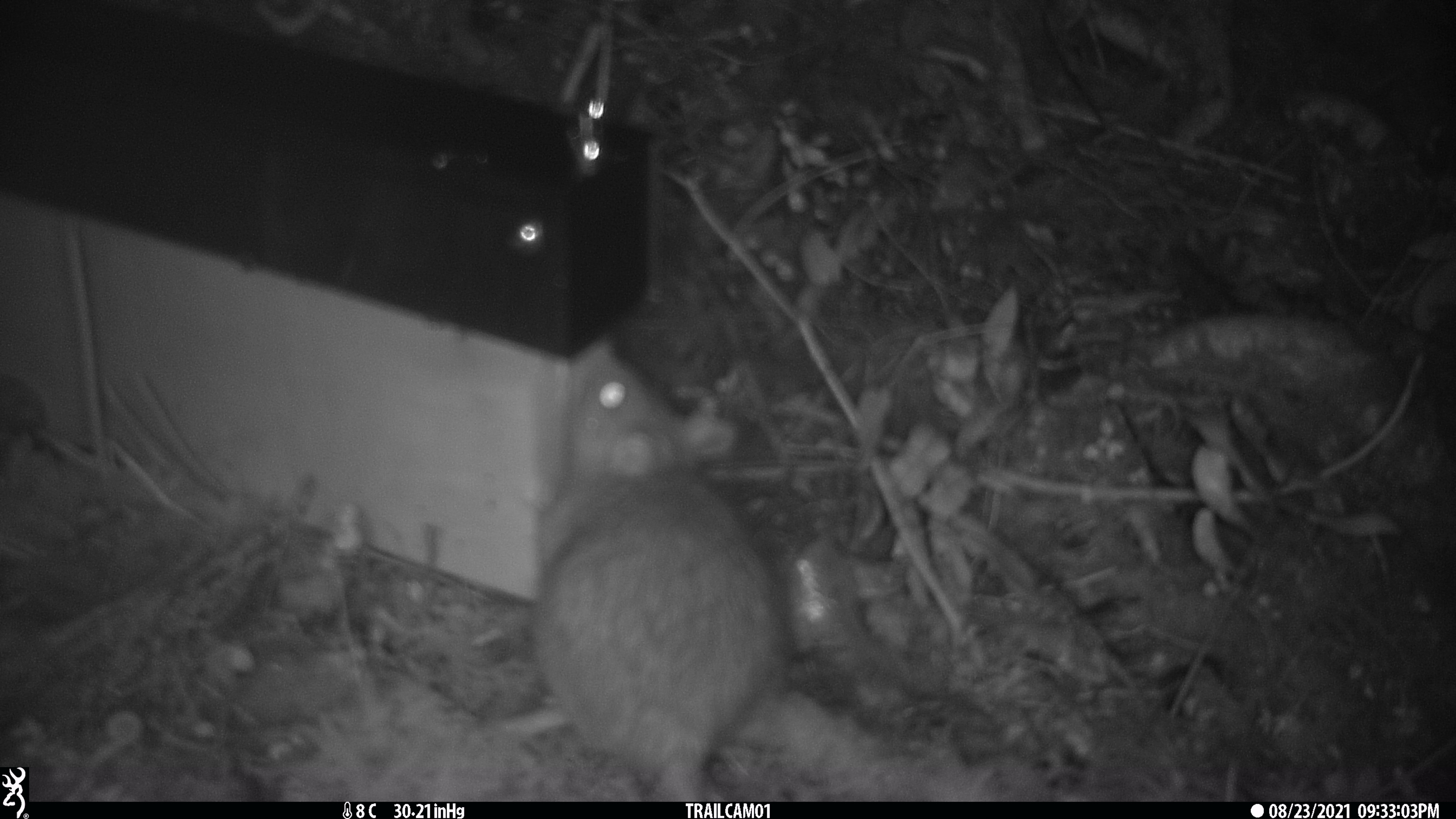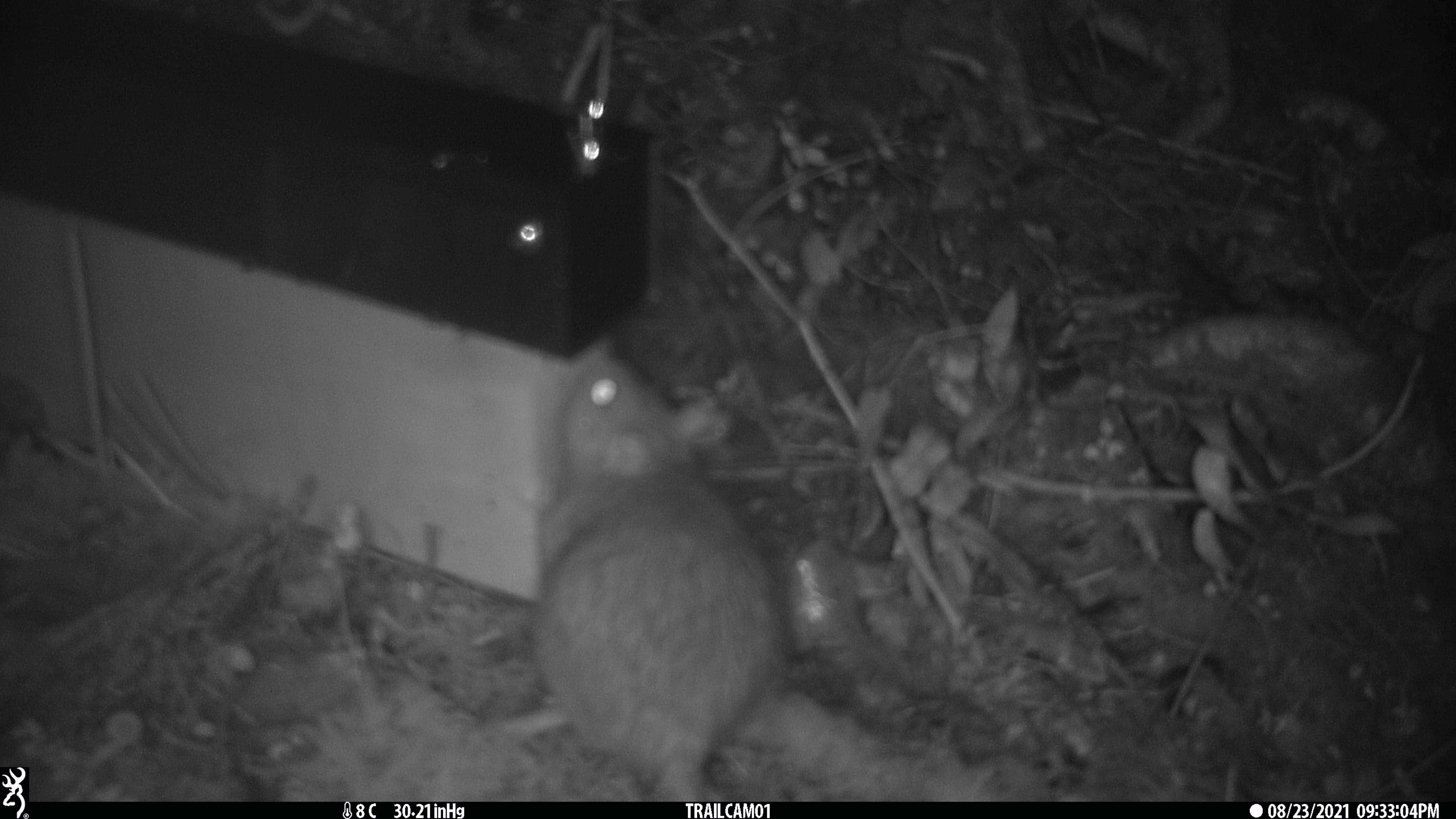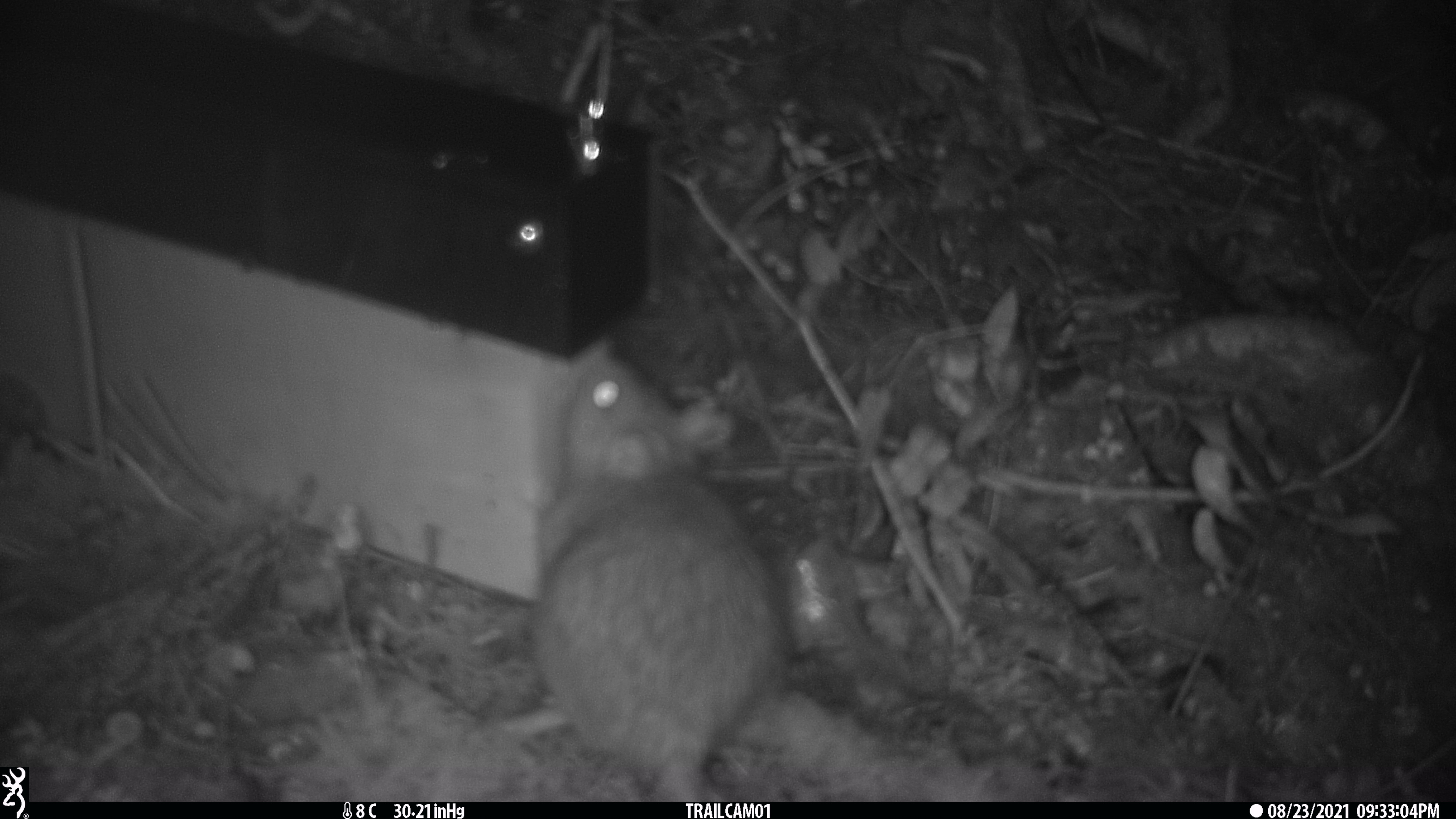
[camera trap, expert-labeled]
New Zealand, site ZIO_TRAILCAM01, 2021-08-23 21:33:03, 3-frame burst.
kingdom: Animalia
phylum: Chordata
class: Mammalia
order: Rodentia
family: Muridae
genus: Rattus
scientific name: Rattus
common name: rat